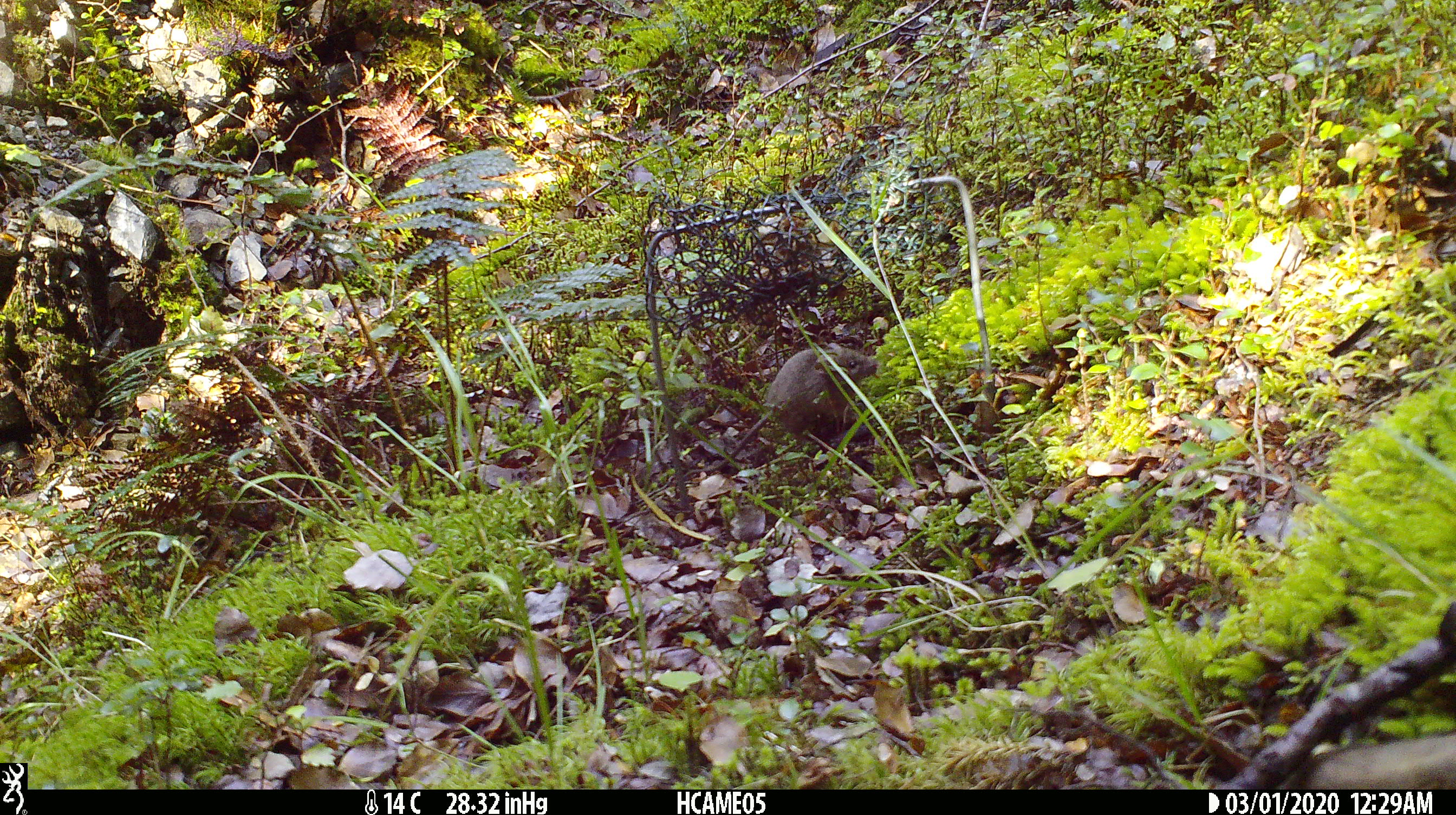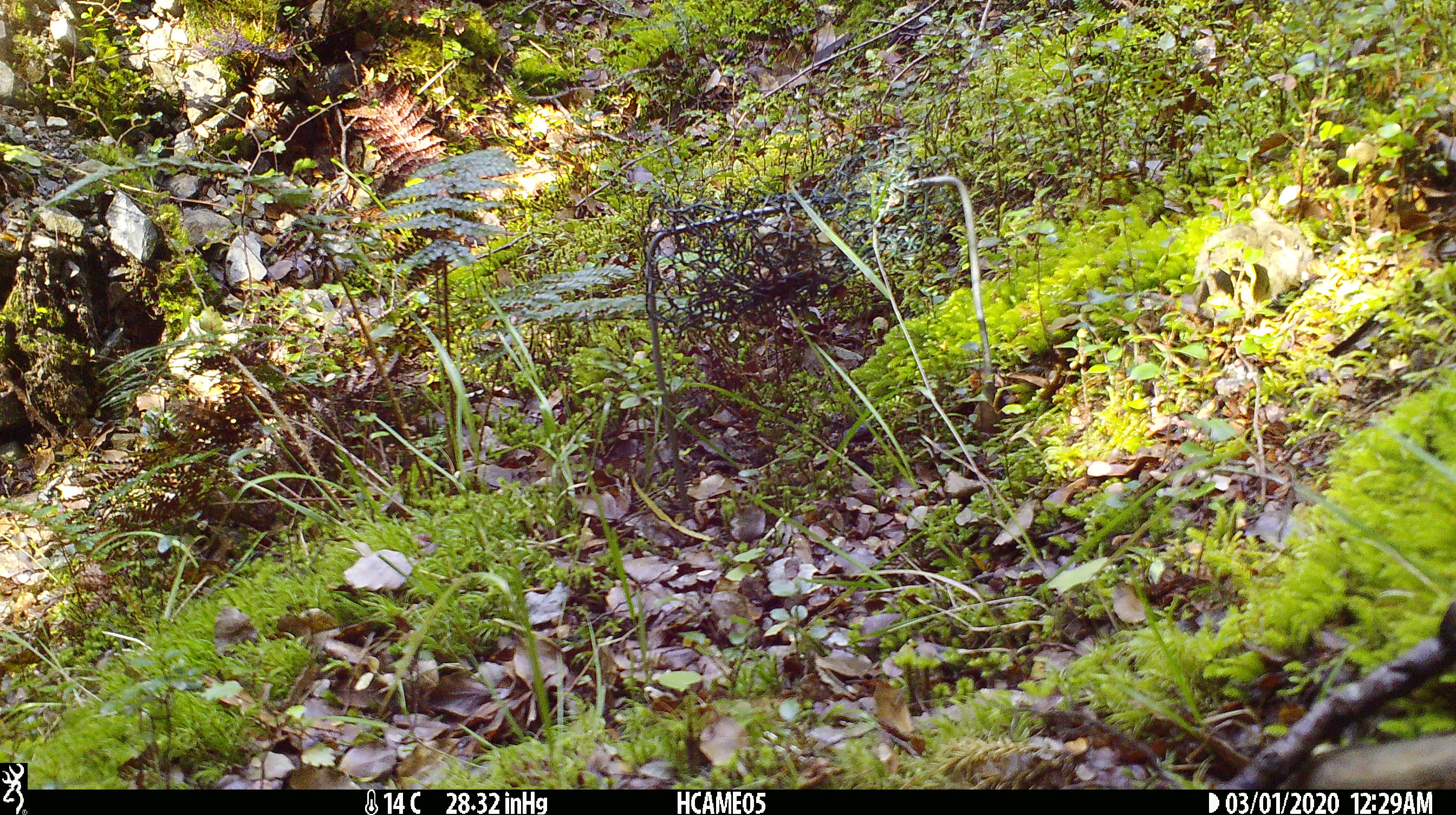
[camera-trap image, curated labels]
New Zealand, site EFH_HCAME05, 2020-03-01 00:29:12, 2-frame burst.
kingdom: Animalia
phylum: Chordata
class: Mammalia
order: Rodentia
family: Muridae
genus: Mus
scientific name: Mus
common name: mouse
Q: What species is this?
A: Mouse (Mus).